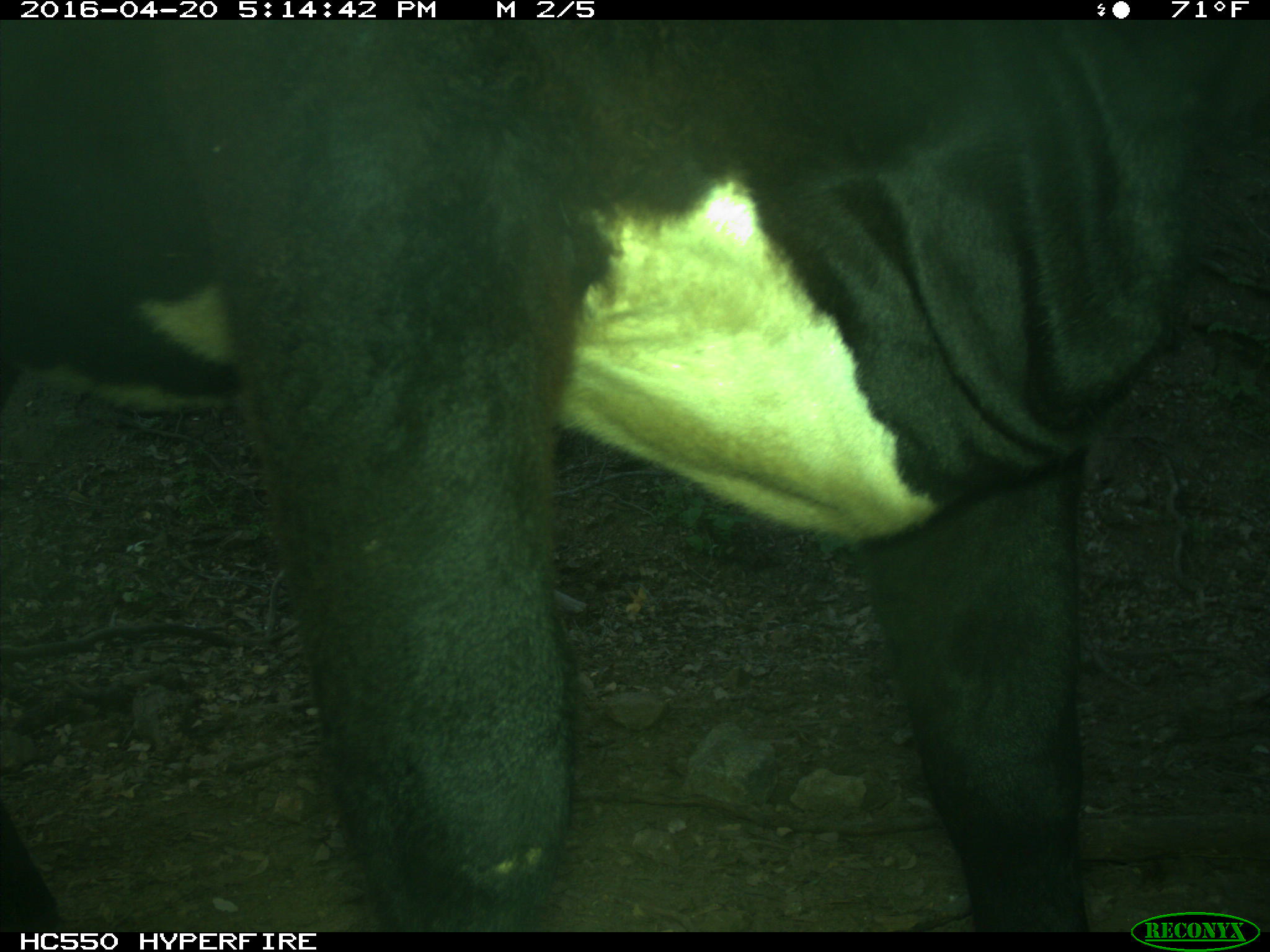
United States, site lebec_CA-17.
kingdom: Animalia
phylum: Chordata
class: Mammalia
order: Artiodactyla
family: Bovidae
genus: Bos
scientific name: Bos taurus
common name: domestic cow